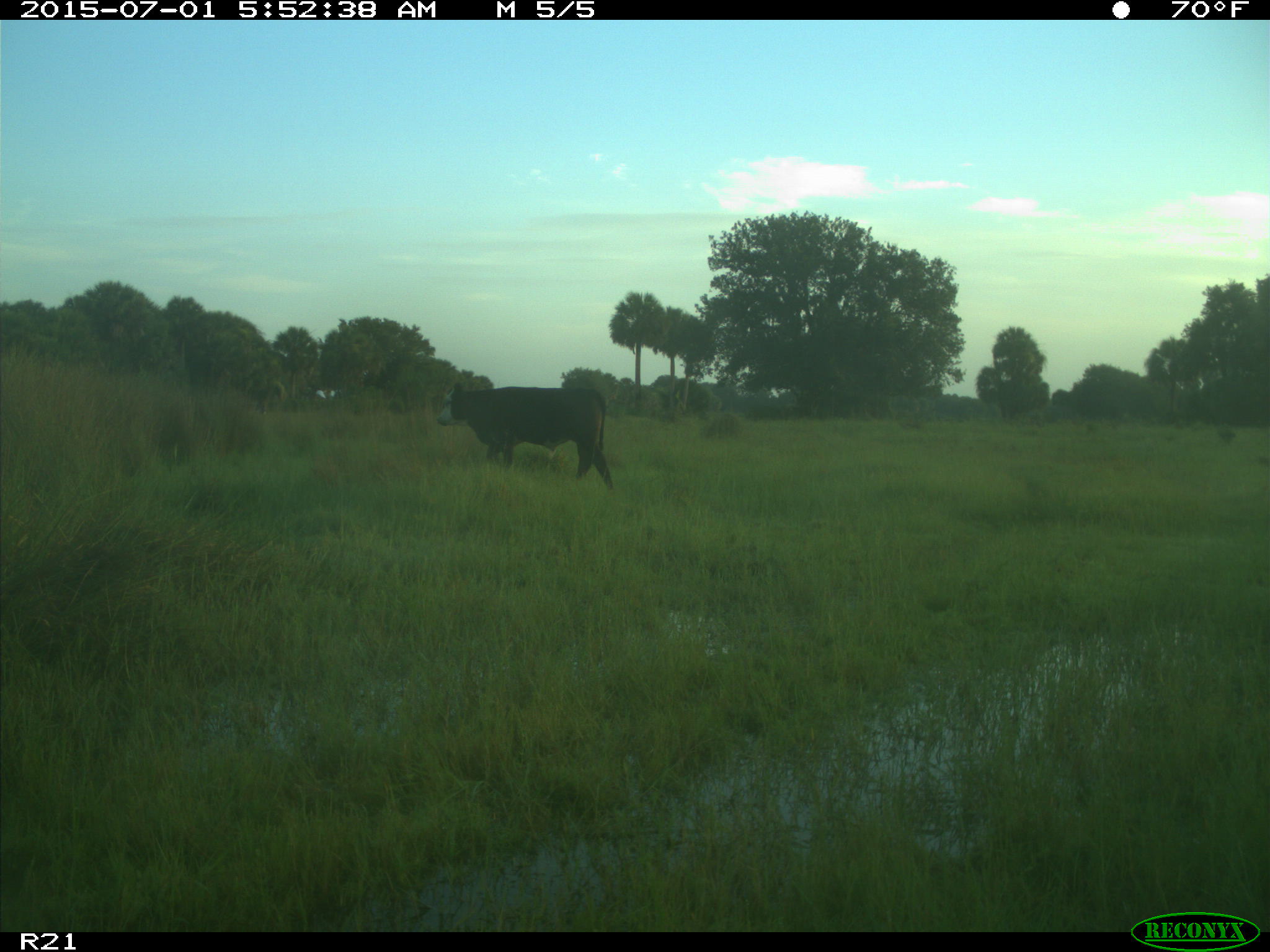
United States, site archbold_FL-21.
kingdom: Animalia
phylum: Chordata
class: Mammalia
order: Artiodactyla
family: Bovidae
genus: Bos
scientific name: Bos taurus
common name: domestic cow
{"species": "Bos taurus (domestic cow)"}